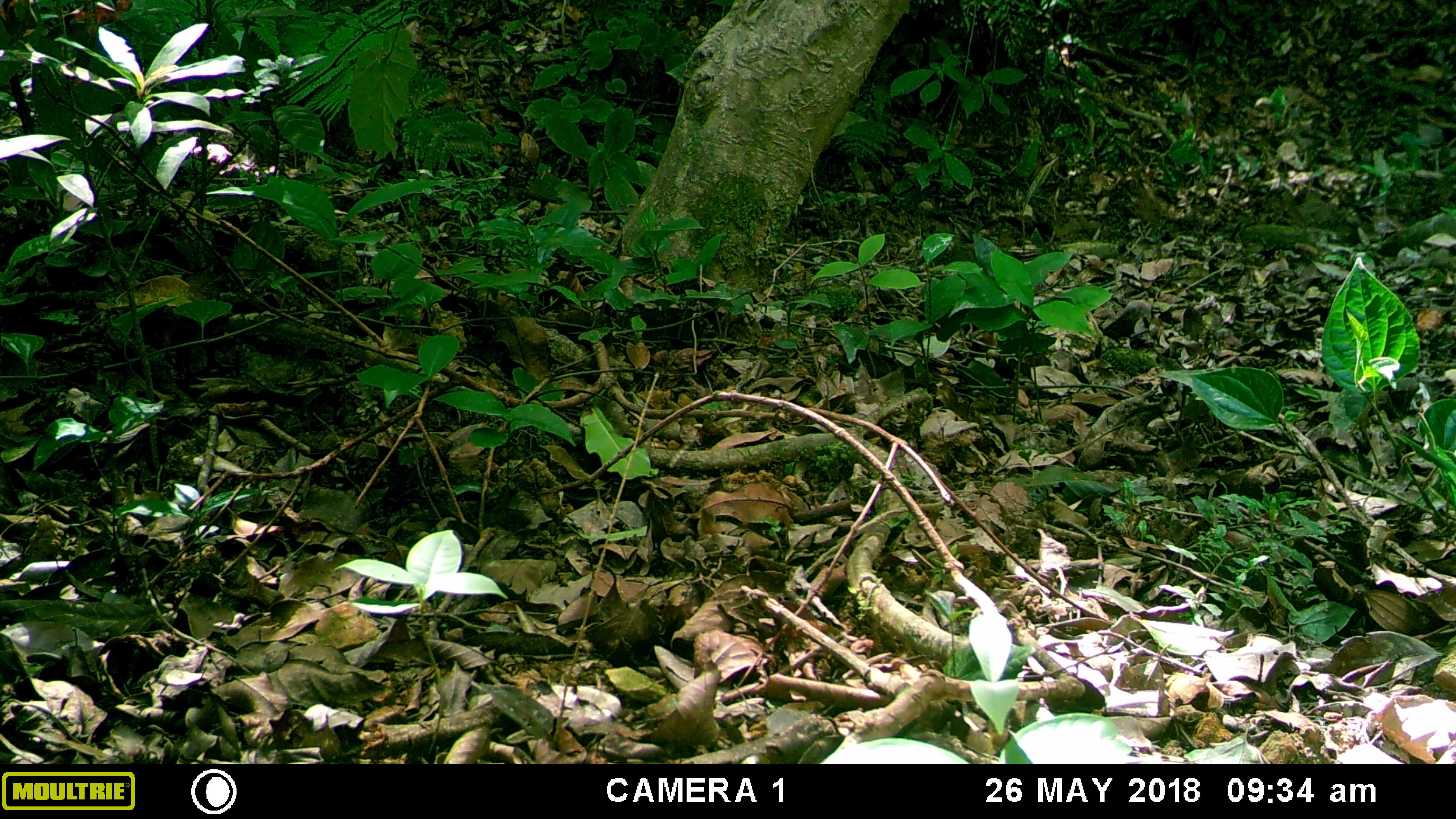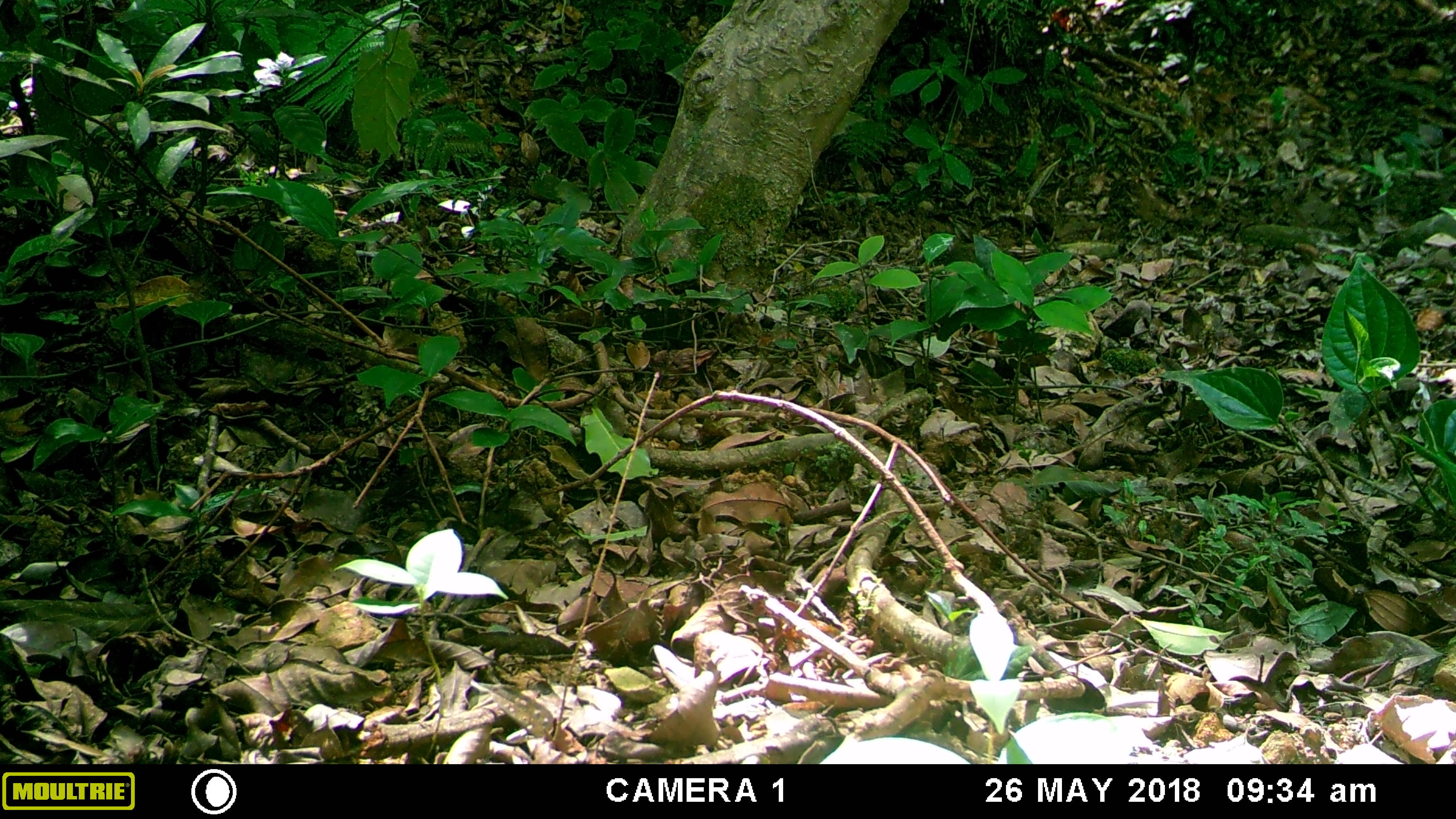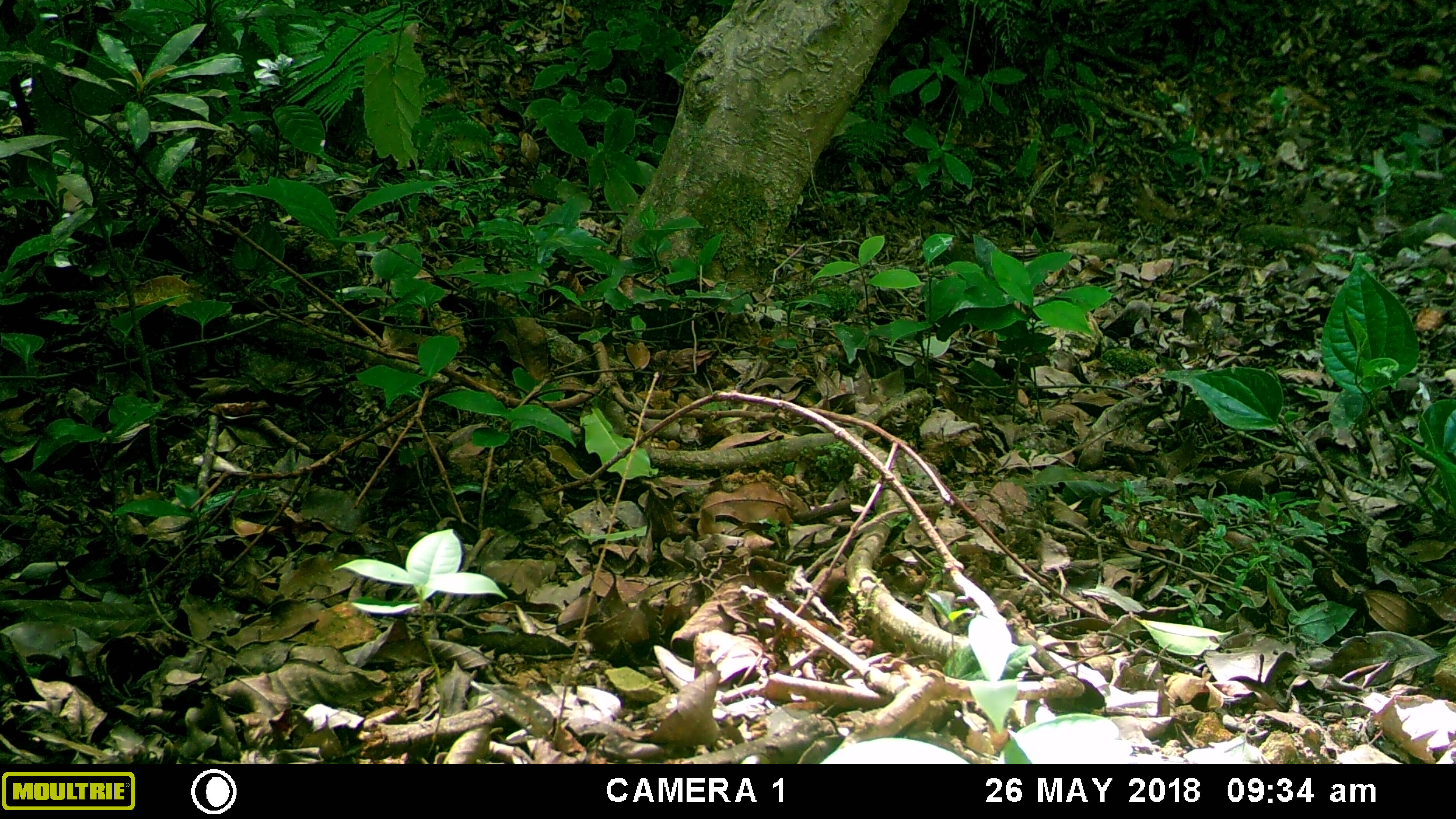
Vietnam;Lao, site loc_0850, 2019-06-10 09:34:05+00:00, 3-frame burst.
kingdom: Animalia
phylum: Chordata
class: Mammalia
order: Artiodactyla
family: Suidae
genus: Sus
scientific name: Sus scrofa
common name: eurasian wild pig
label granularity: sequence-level